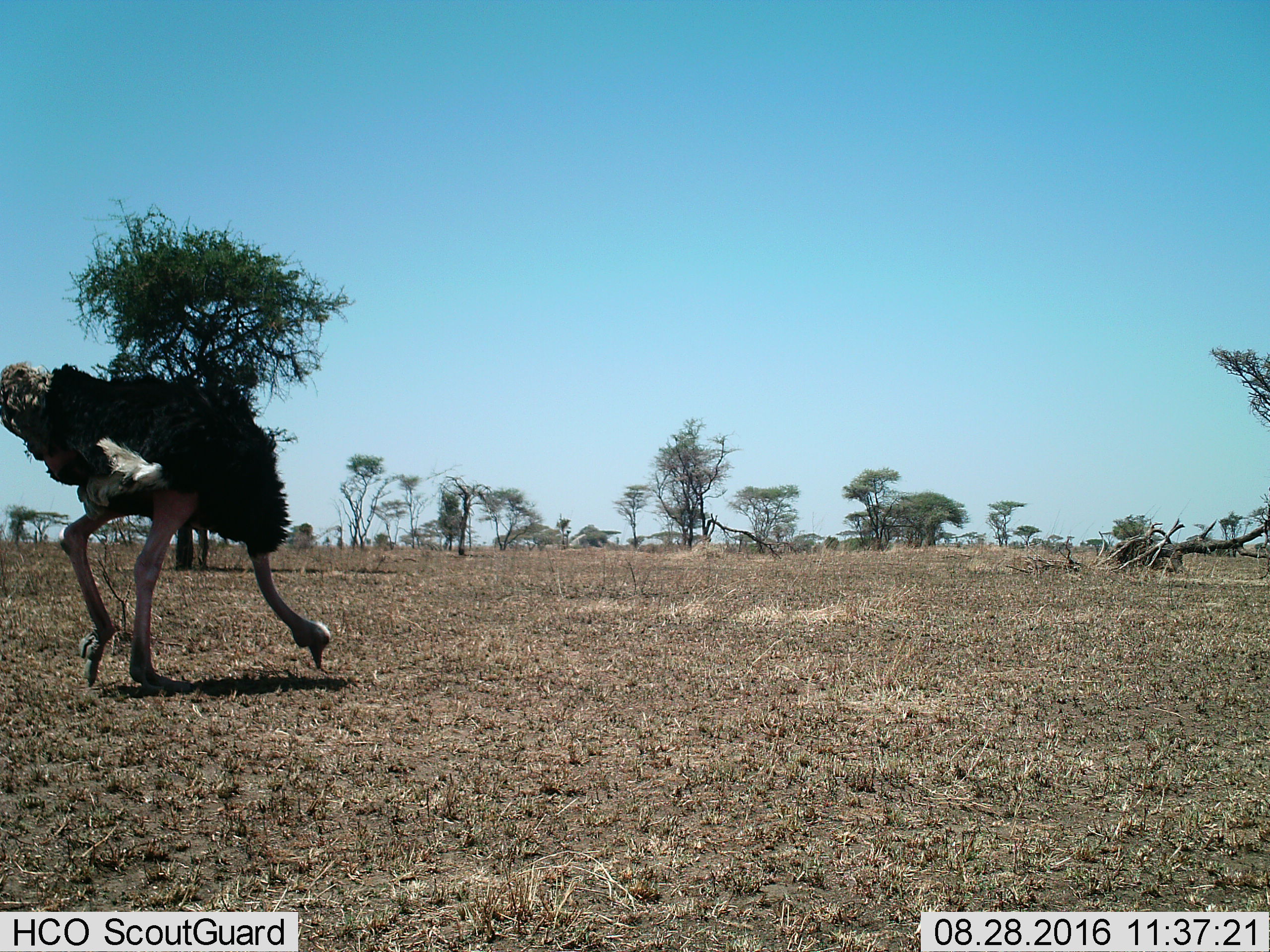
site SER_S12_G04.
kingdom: Animalia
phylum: Chordata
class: Aves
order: Struthioniformes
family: Struthionidae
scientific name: Struthionidae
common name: ostrich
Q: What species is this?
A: Ostrich (Struthionidae).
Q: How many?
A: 1.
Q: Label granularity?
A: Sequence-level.